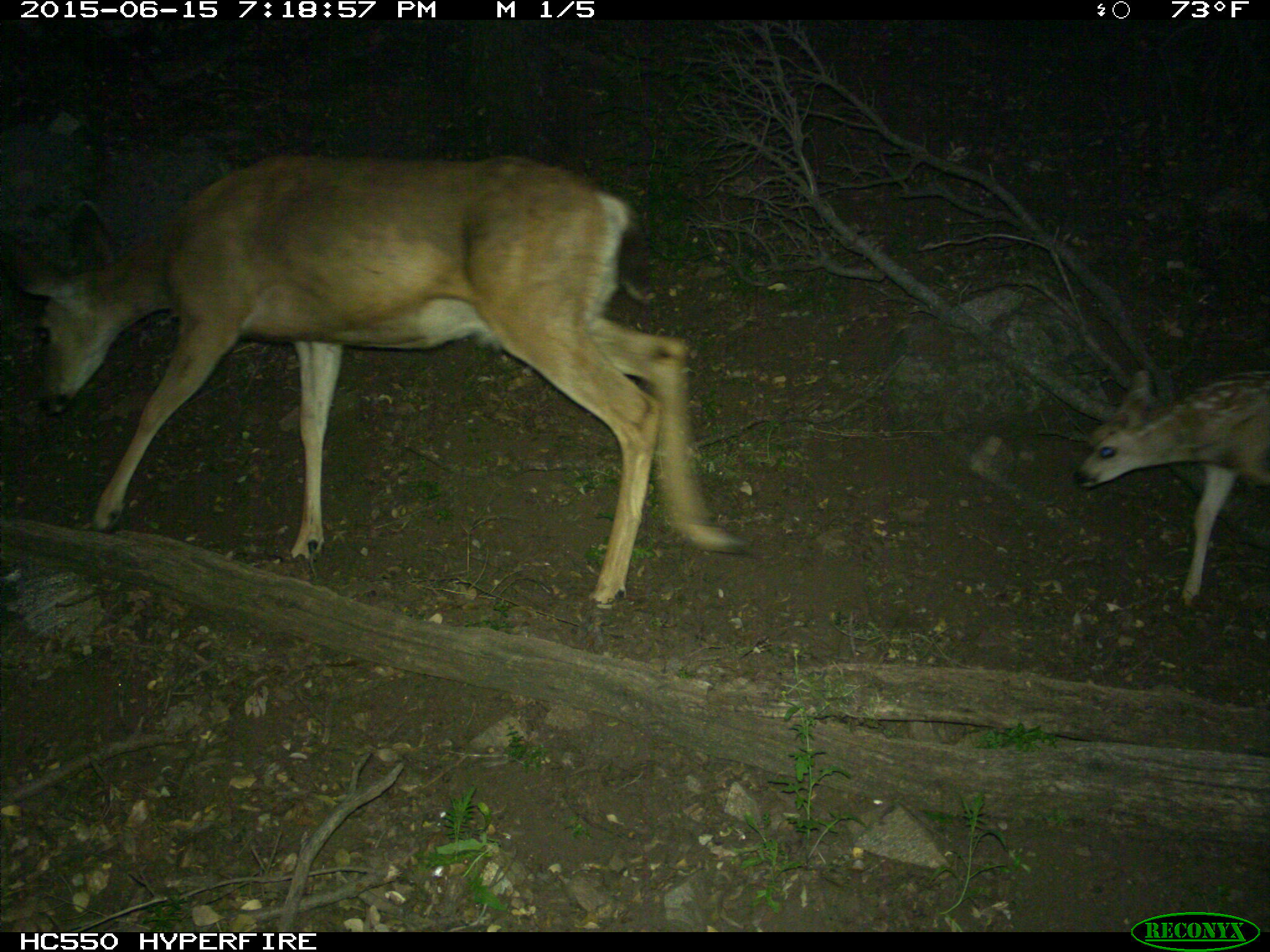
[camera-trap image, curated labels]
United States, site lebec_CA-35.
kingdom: Animalia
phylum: Chordata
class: Mammalia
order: Artiodactyla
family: Cervidae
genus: Odocoileus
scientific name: Odocoileus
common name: deer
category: unidentified deer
Unidentified deer (deer) (Odocoileus).